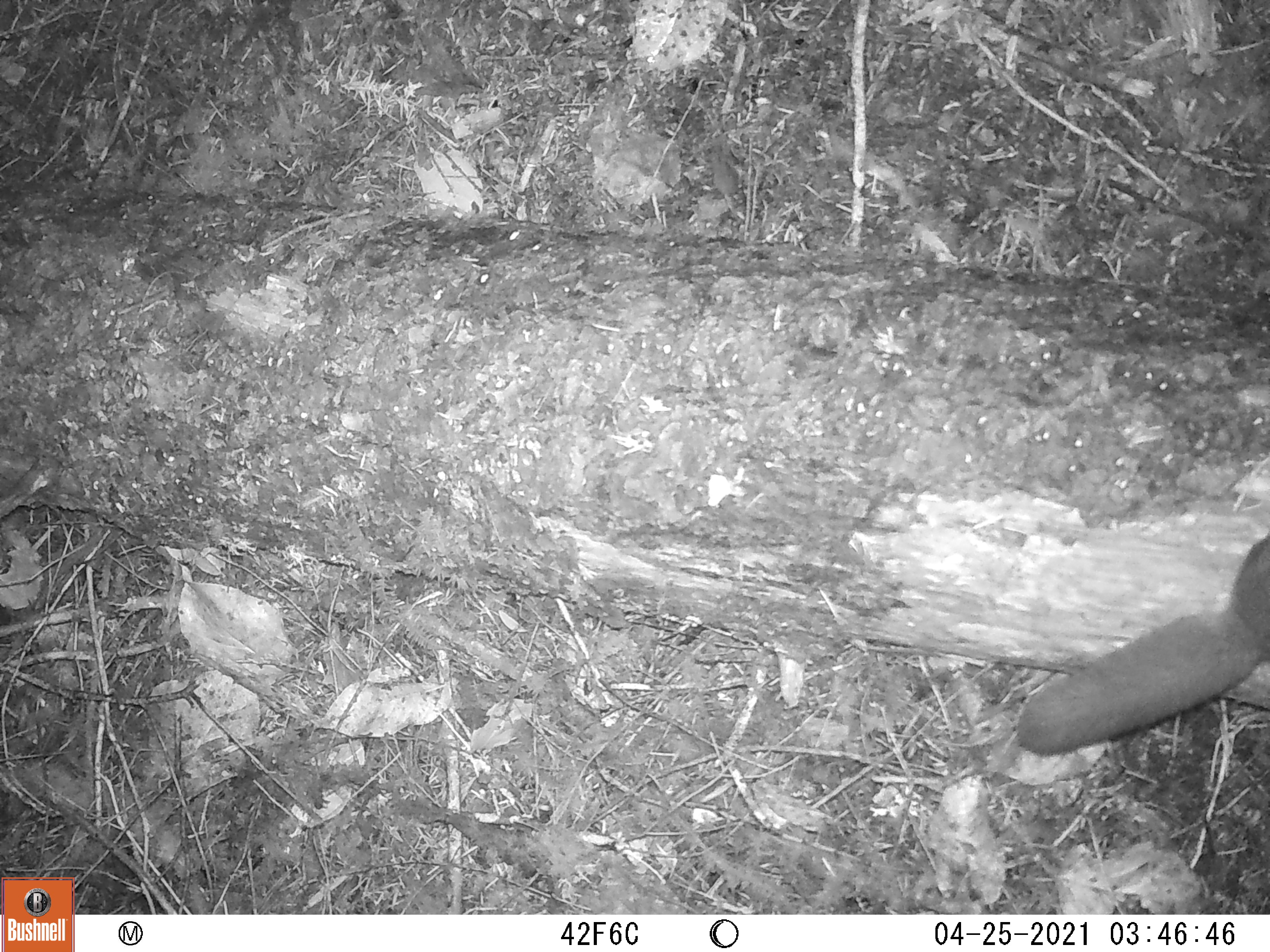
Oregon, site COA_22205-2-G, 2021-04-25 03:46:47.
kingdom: Animalia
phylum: Chordata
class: Mammalia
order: Rodentia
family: Sciuridae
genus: Glaucomys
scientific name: Glaucomys oregonensis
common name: humboldt's flying squirrel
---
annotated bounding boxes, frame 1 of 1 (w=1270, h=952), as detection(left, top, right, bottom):
humboldt's flying squirrel: detection(1003, 514, 1269, 779)